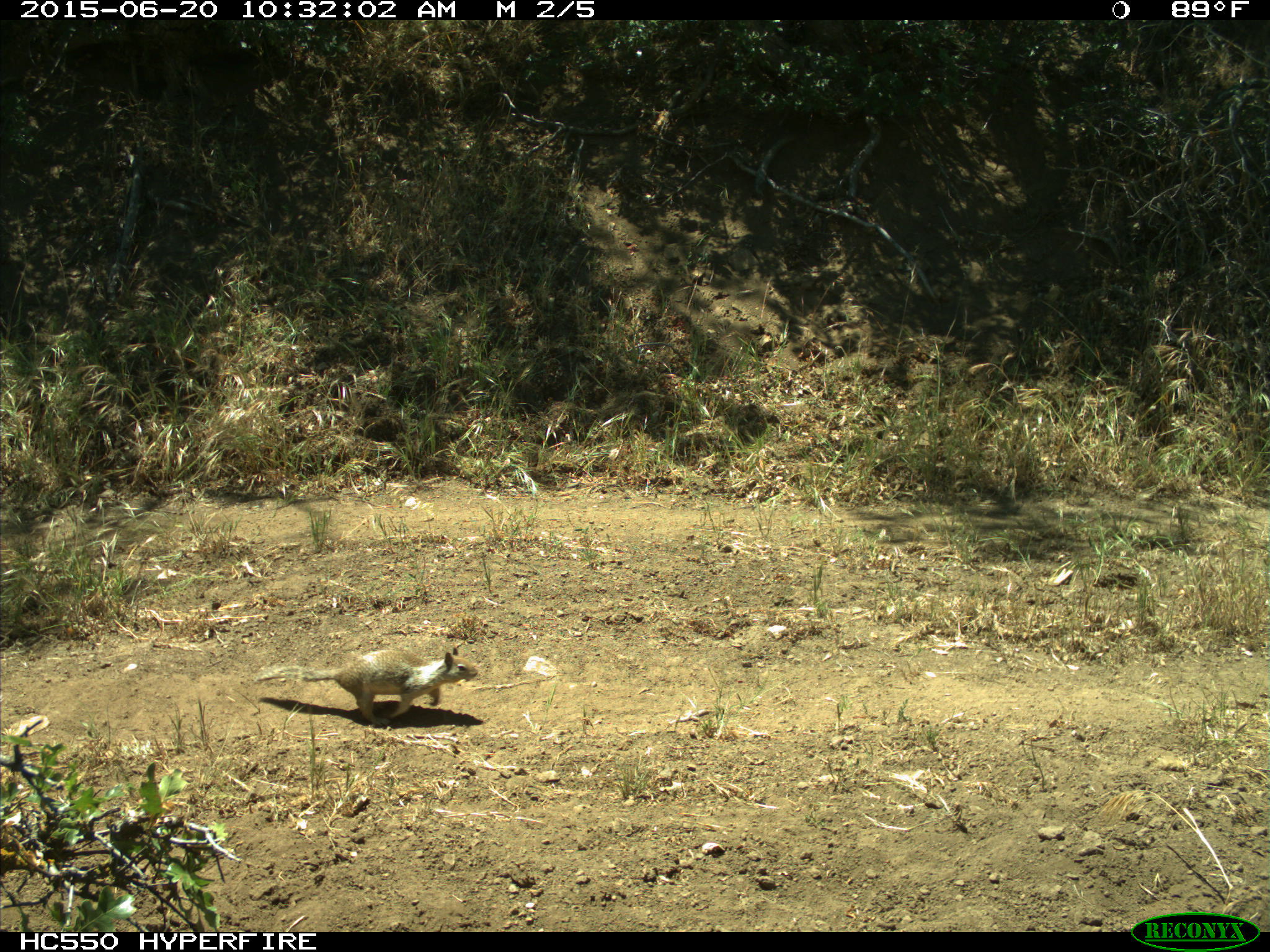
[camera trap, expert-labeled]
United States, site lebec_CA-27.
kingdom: Animalia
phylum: Chordata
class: Mammalia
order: Rodentia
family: Sciuridae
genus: Otospermophilus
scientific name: Otospermophilus beecheyi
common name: california ground squirrel